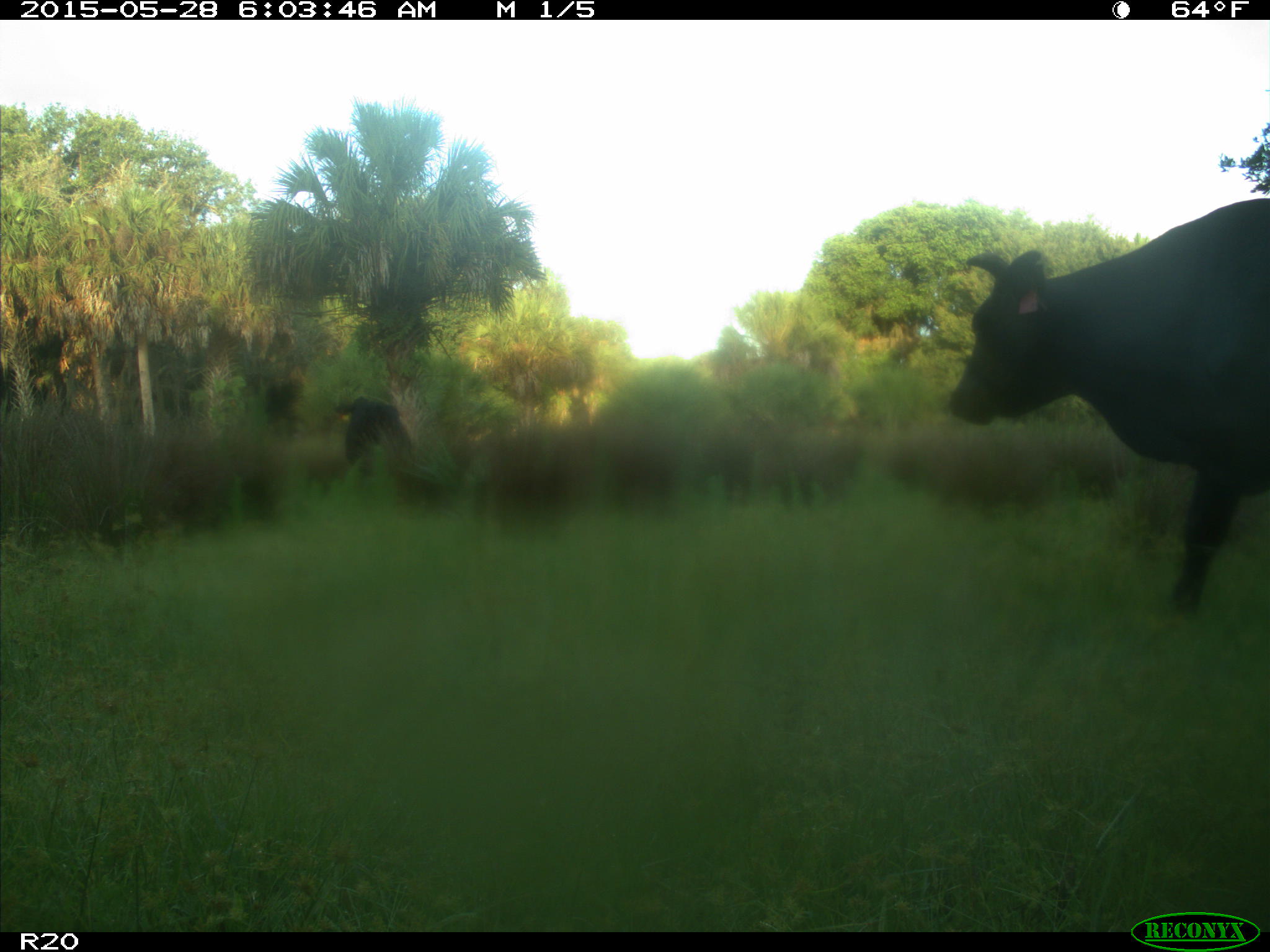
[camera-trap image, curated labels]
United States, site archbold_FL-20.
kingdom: Animalia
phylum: Chordata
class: Mammalia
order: Artiodactyla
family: Bovidae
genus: Bos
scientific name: Bos taurus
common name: domestic cow